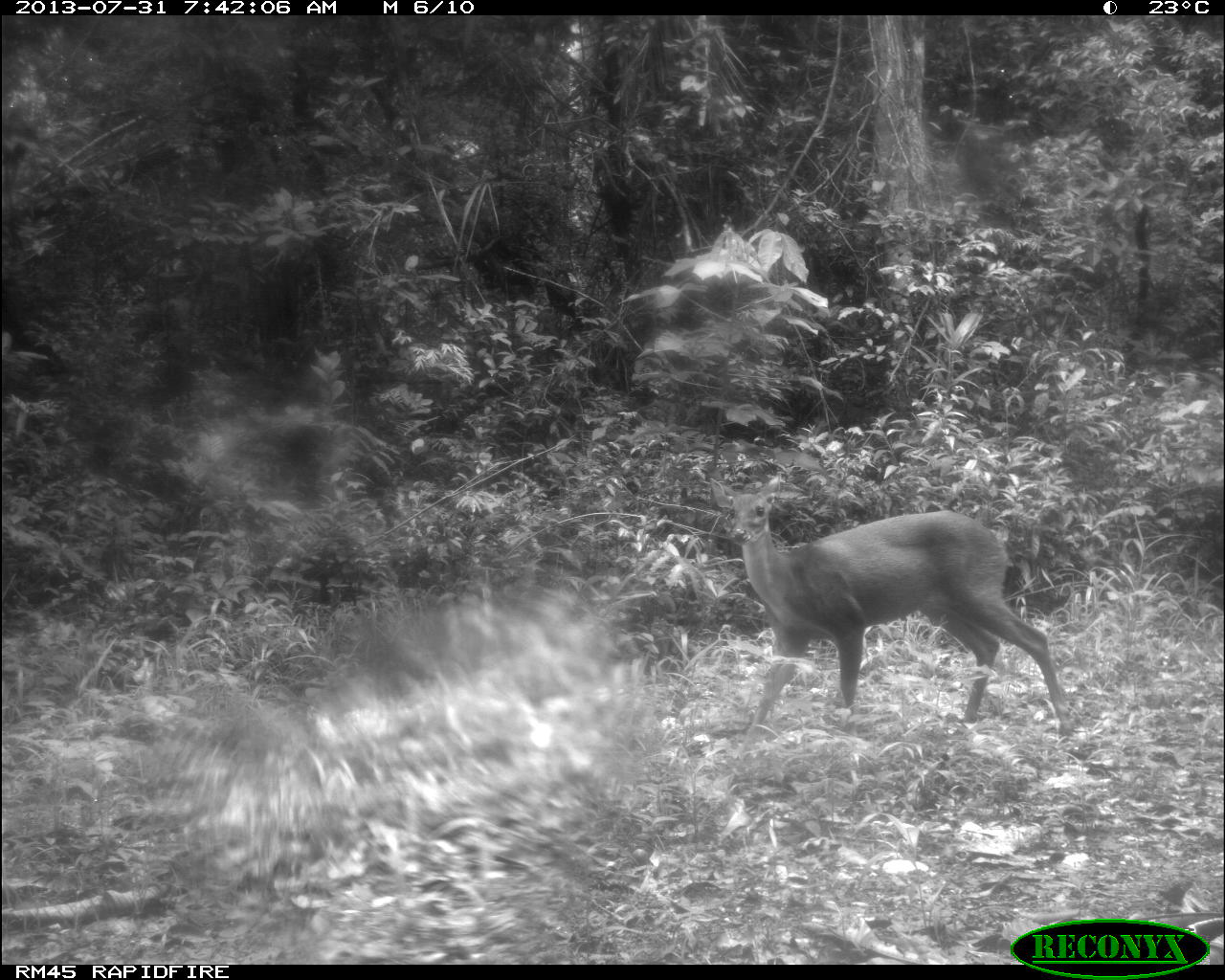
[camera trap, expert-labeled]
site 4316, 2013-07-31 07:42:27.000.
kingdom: Animalia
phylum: Chordata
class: Mammalia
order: Artiodactyla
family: Cervidae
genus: Mazama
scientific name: Mazama temama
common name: central american red brocket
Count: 1.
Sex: female.